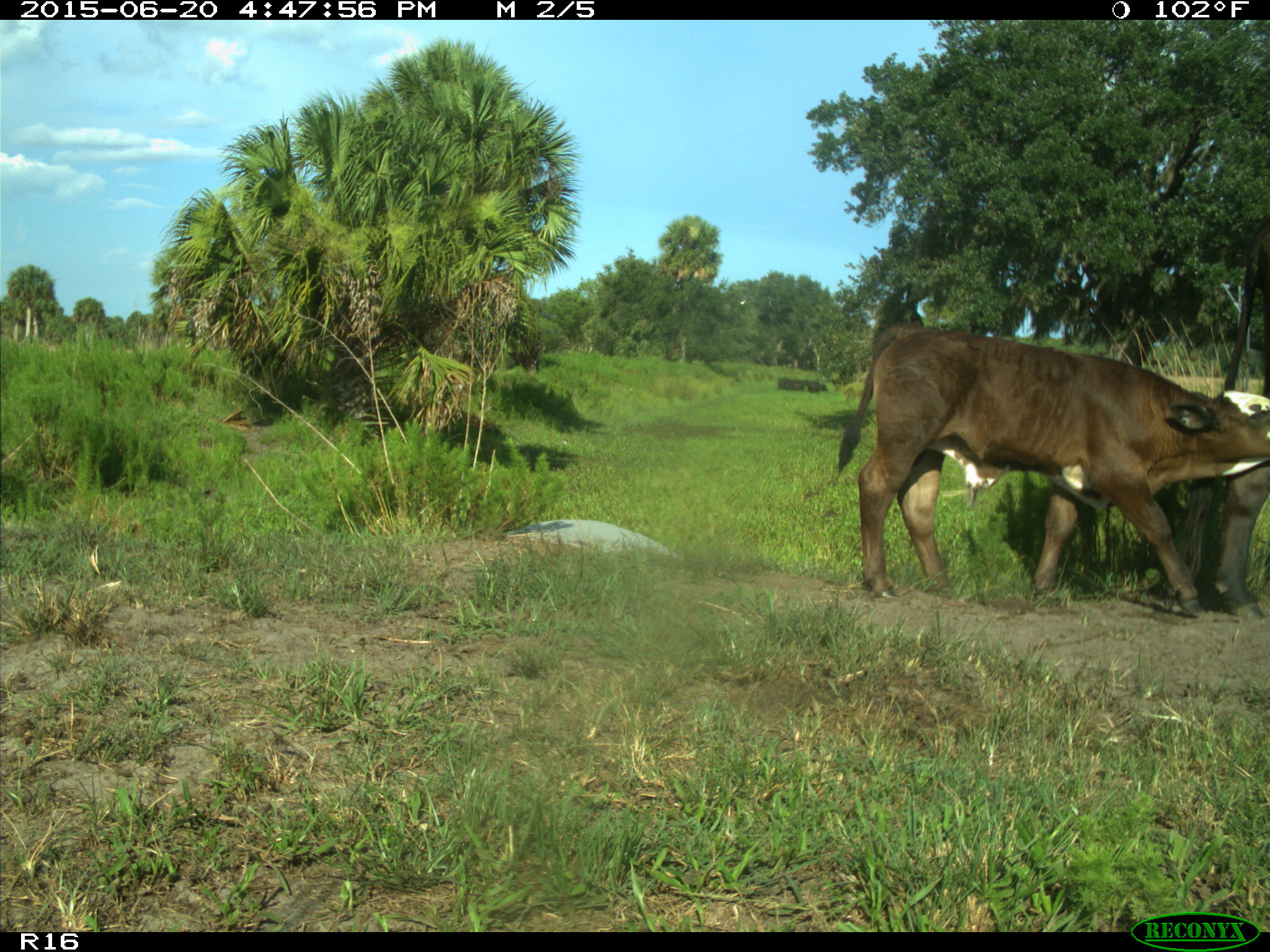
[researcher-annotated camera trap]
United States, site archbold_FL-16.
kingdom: Animalia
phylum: Chordata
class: Mammalia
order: Artiodactyla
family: Bovidae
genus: Bos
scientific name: Bos taurus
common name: domestic cow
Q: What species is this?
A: Bos taurus (domestic cow).